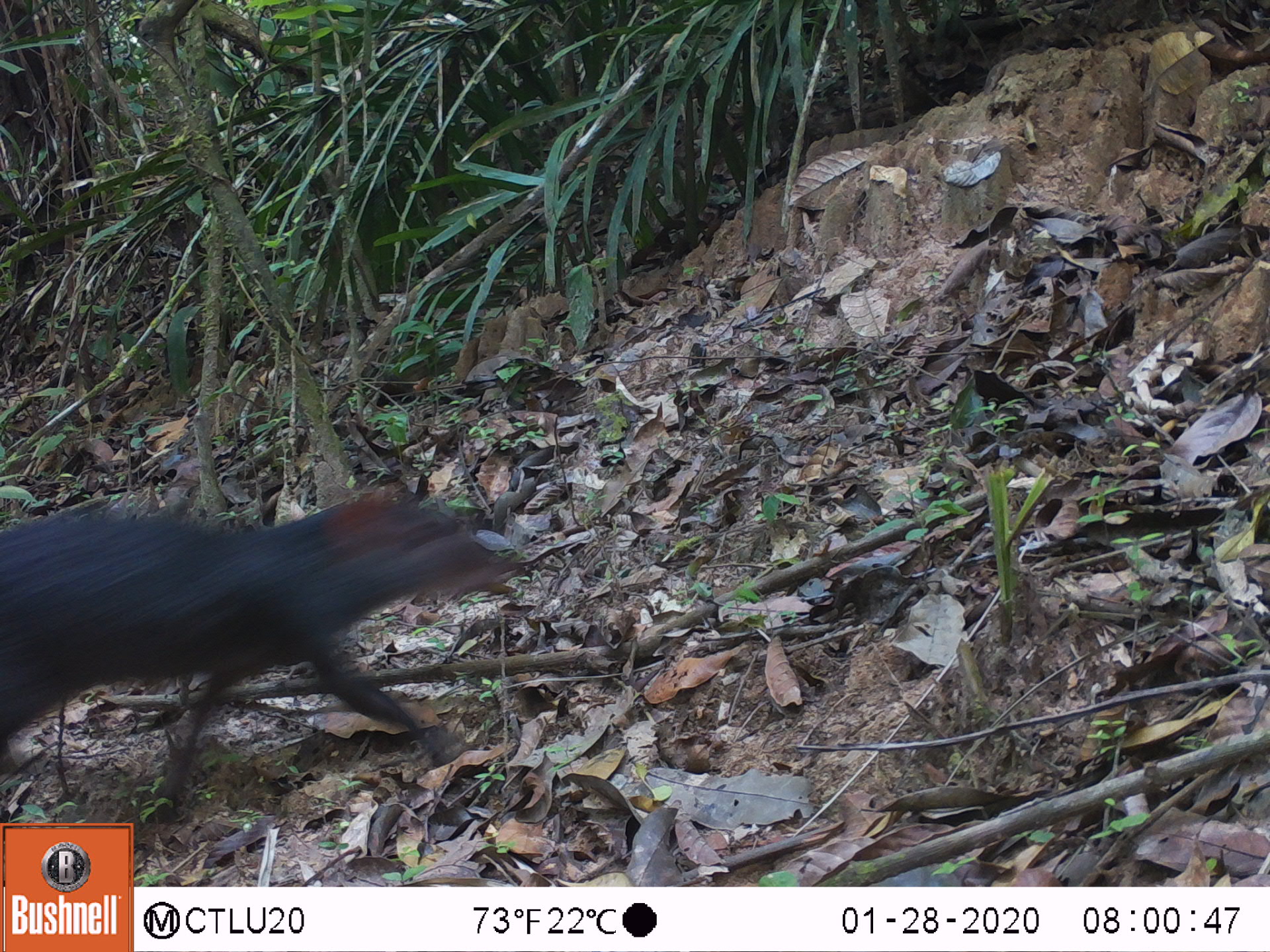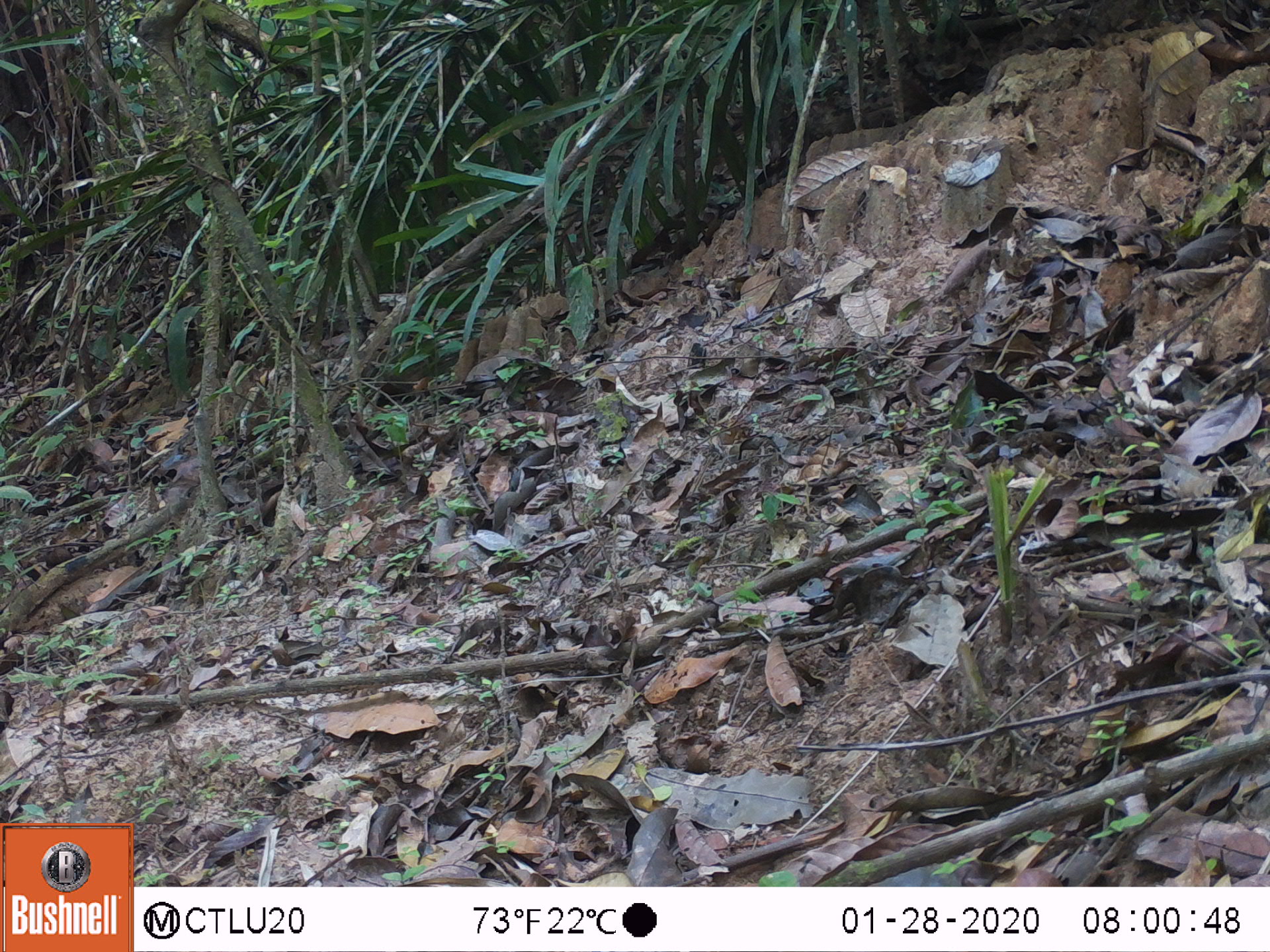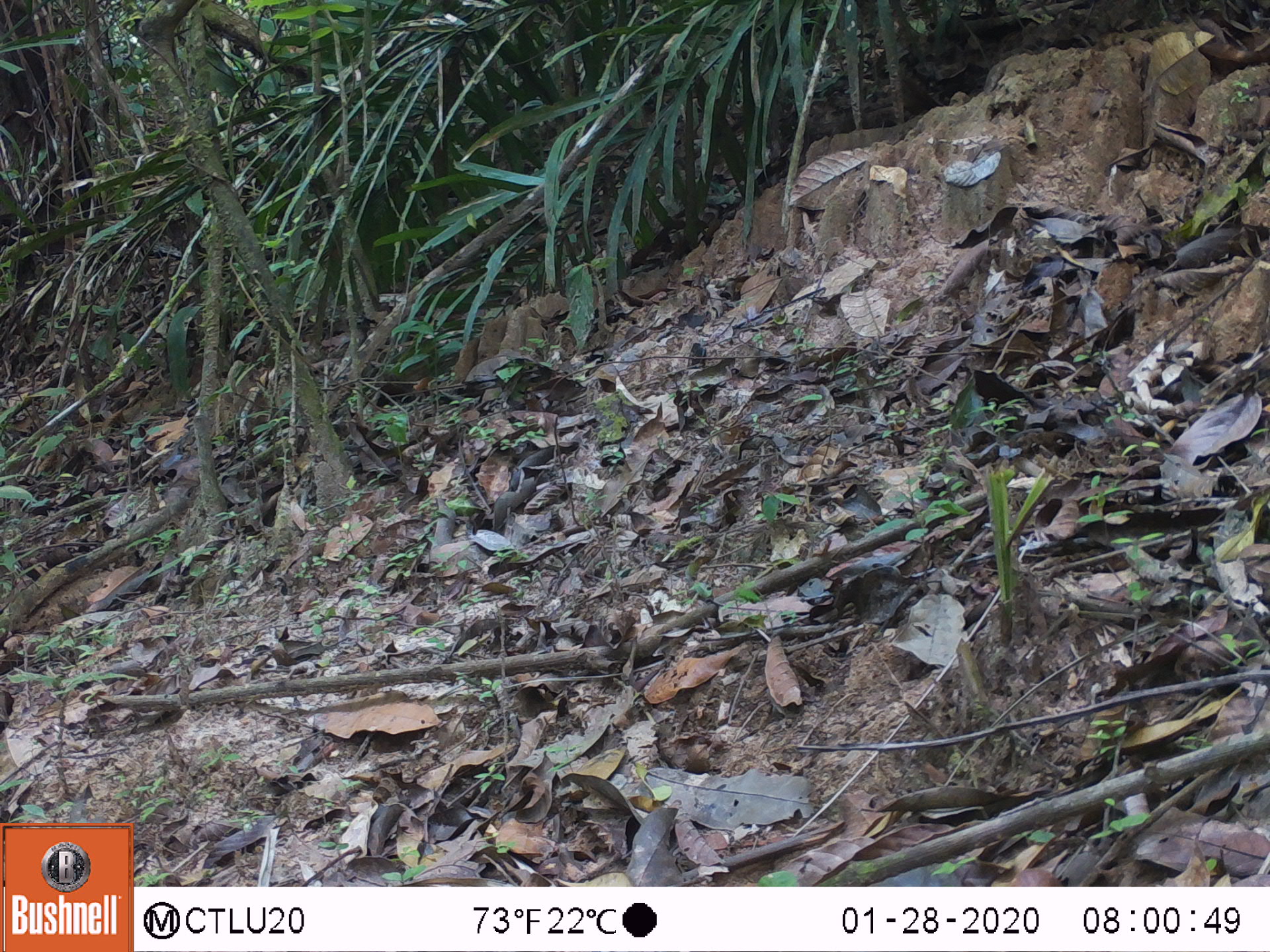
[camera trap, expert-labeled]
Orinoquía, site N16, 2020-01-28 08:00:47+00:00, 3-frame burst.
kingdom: Animalia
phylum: Chordata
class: Mammalia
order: Rodentia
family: Dasyproctidae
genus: Dasyprocta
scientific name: Dasyprocta fuliginosa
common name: black agouti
Black agouti (Dasyprocta fuliginosa).